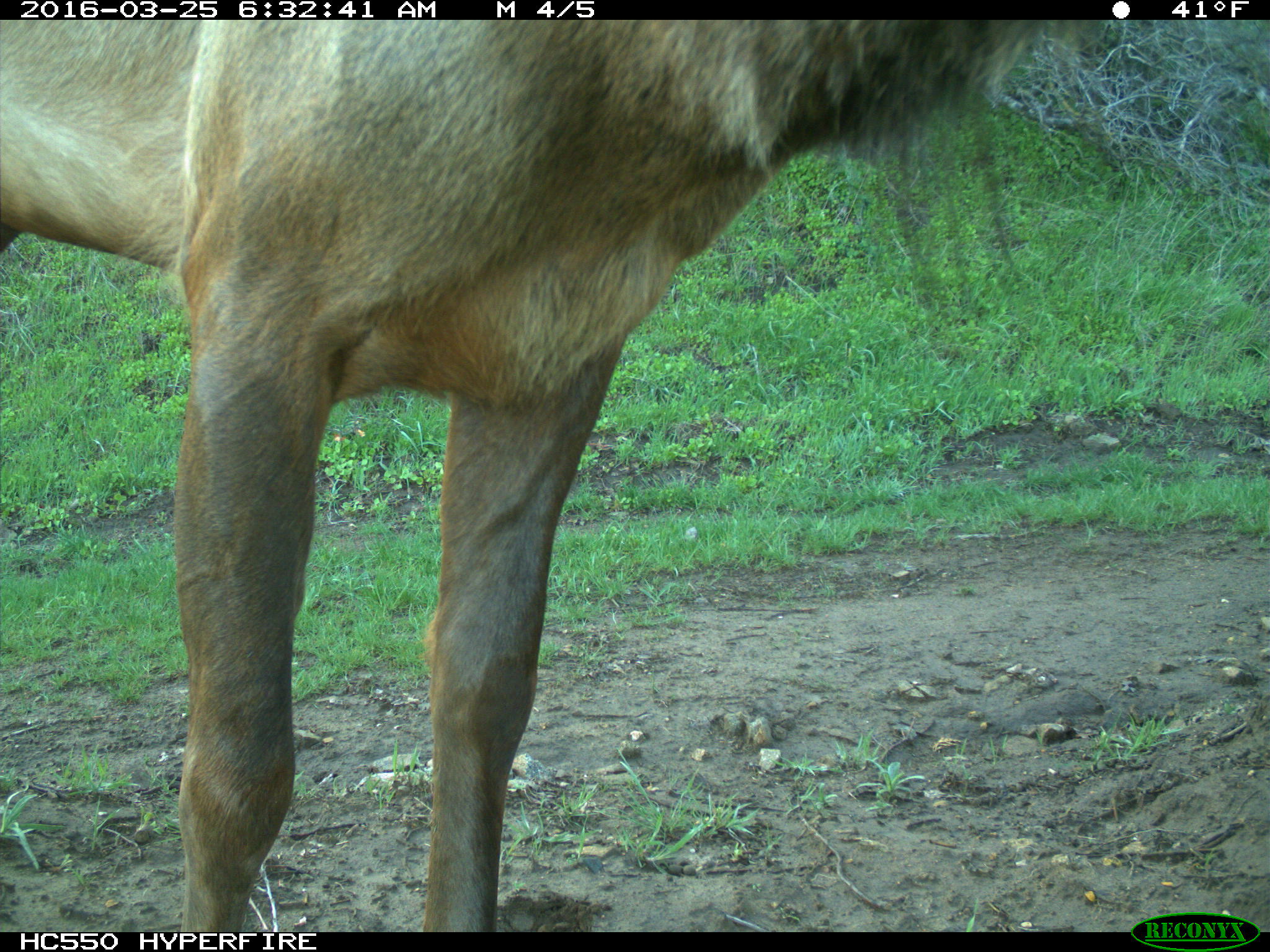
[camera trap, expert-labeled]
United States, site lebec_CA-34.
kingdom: Animalia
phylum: Chordata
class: Mammalia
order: Artiodactyla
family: Cervidae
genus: Cervus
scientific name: Cervus canadensis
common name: elk